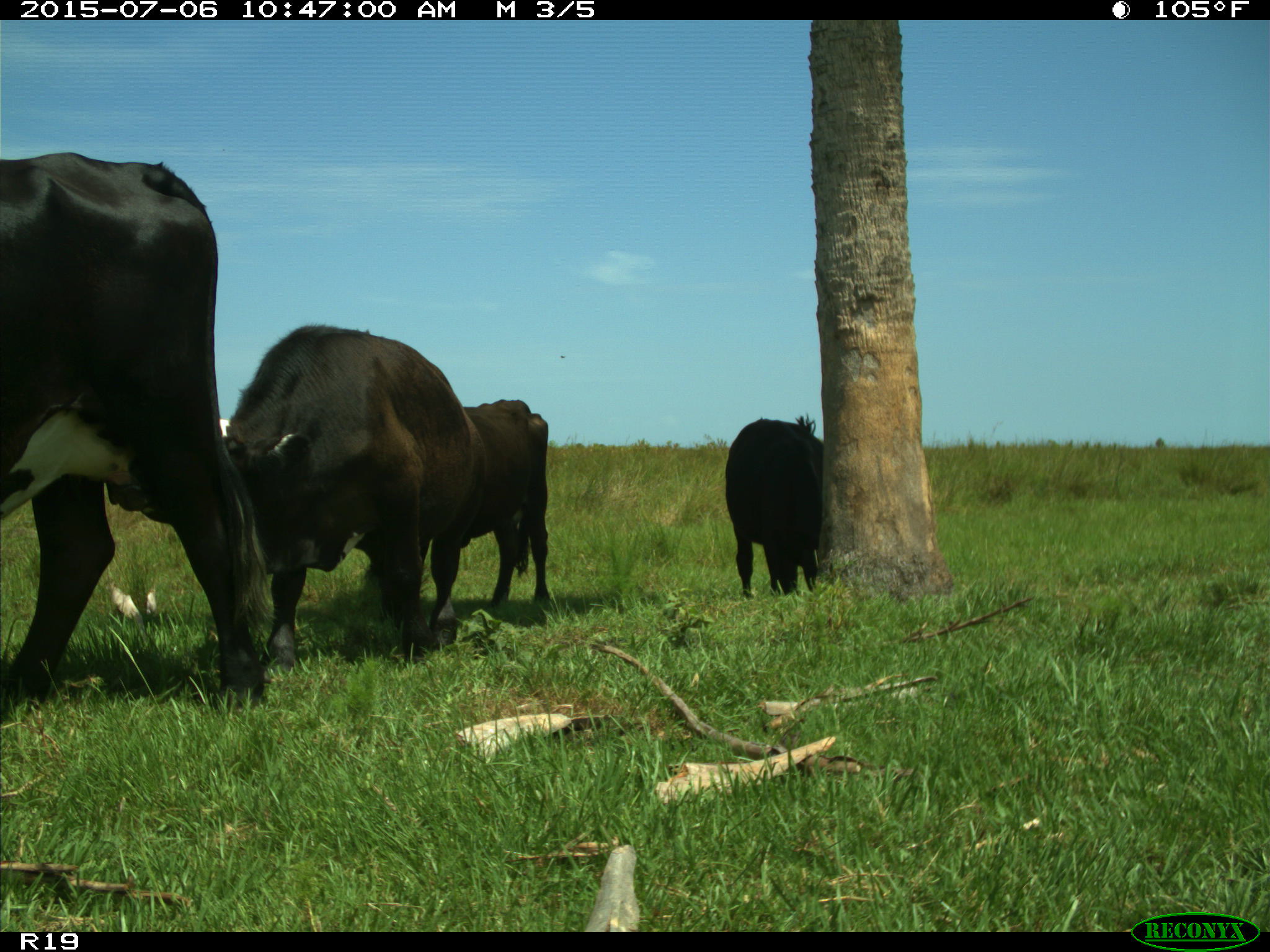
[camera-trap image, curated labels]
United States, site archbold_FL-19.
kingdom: Animalia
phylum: Chordata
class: Mammalia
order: Artiodactyla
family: Bovidae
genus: Bos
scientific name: Bos taurus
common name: domestic cow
Bos taurus (domestic cow).